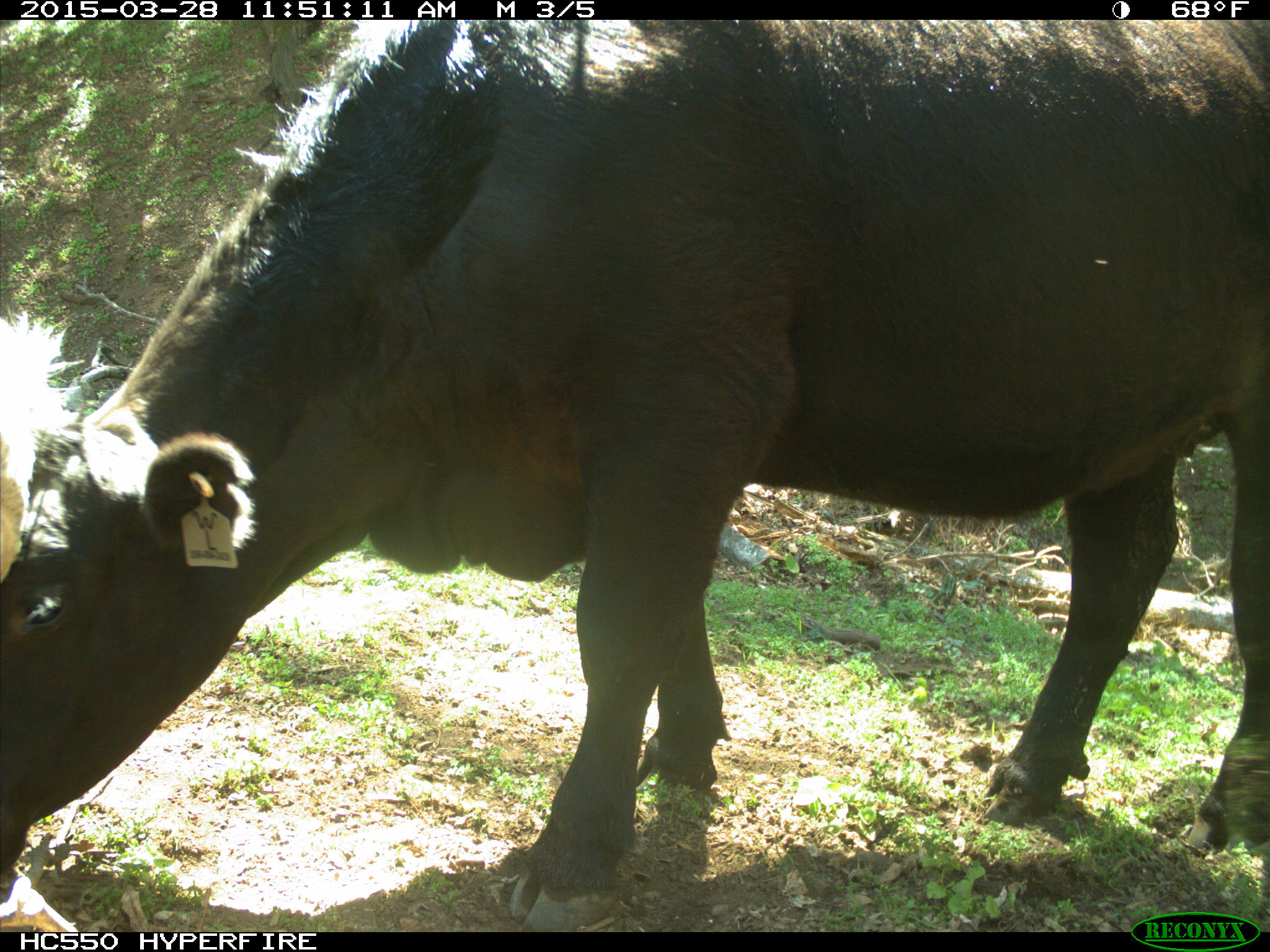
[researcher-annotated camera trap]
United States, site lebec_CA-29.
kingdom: Animalia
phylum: Chordata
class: Mammalia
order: Artiodactyla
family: Bovidae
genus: Bos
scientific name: Bos taurus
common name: domestic cow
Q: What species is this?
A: Bos taurus (domestic cow).